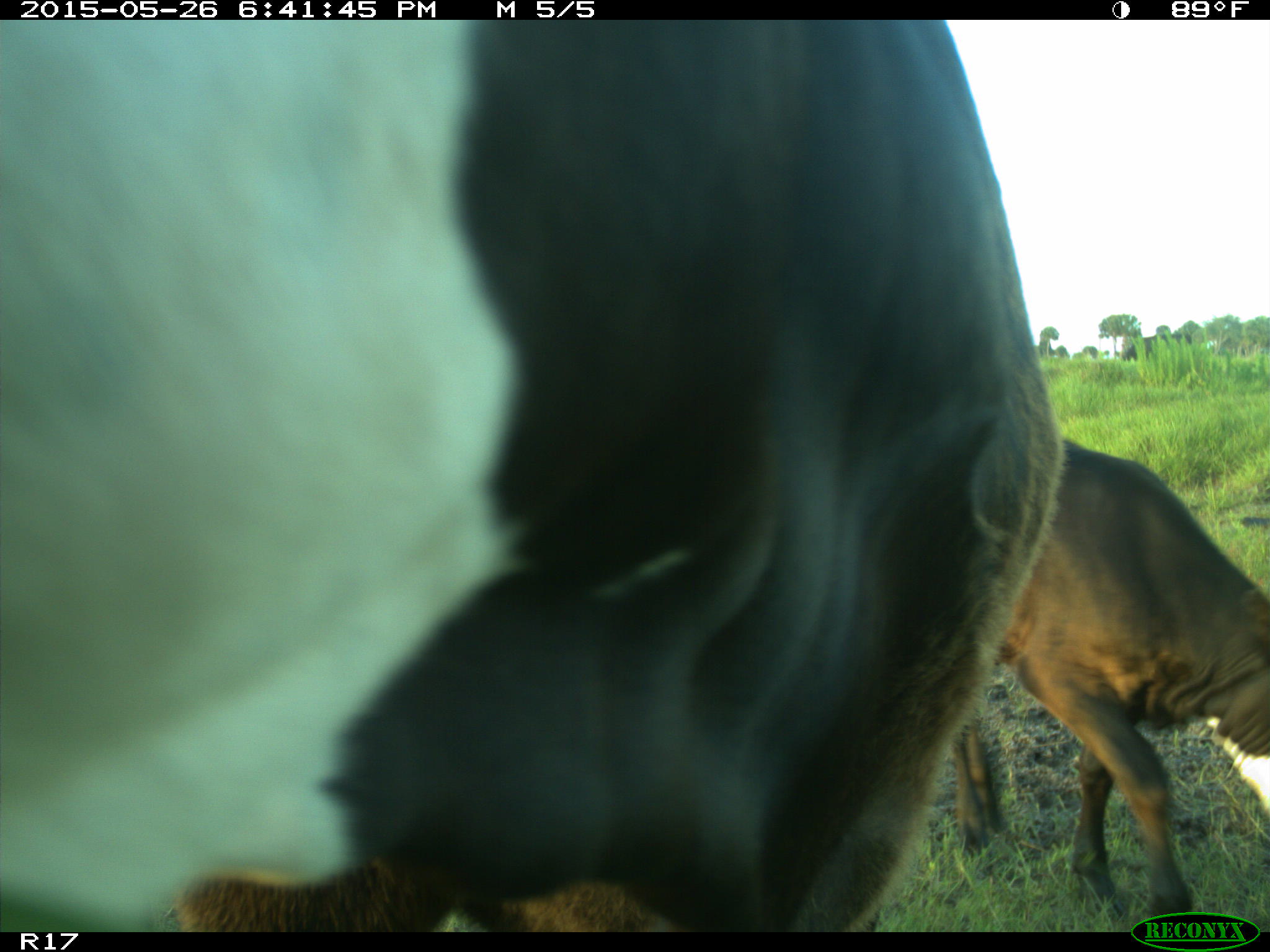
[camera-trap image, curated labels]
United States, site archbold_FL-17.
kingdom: Animalia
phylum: Chordata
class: Mammalia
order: Artiodactyla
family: Bovidae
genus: Bos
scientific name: Bos taurus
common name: domestic cow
Bos taurus (domestic cow).